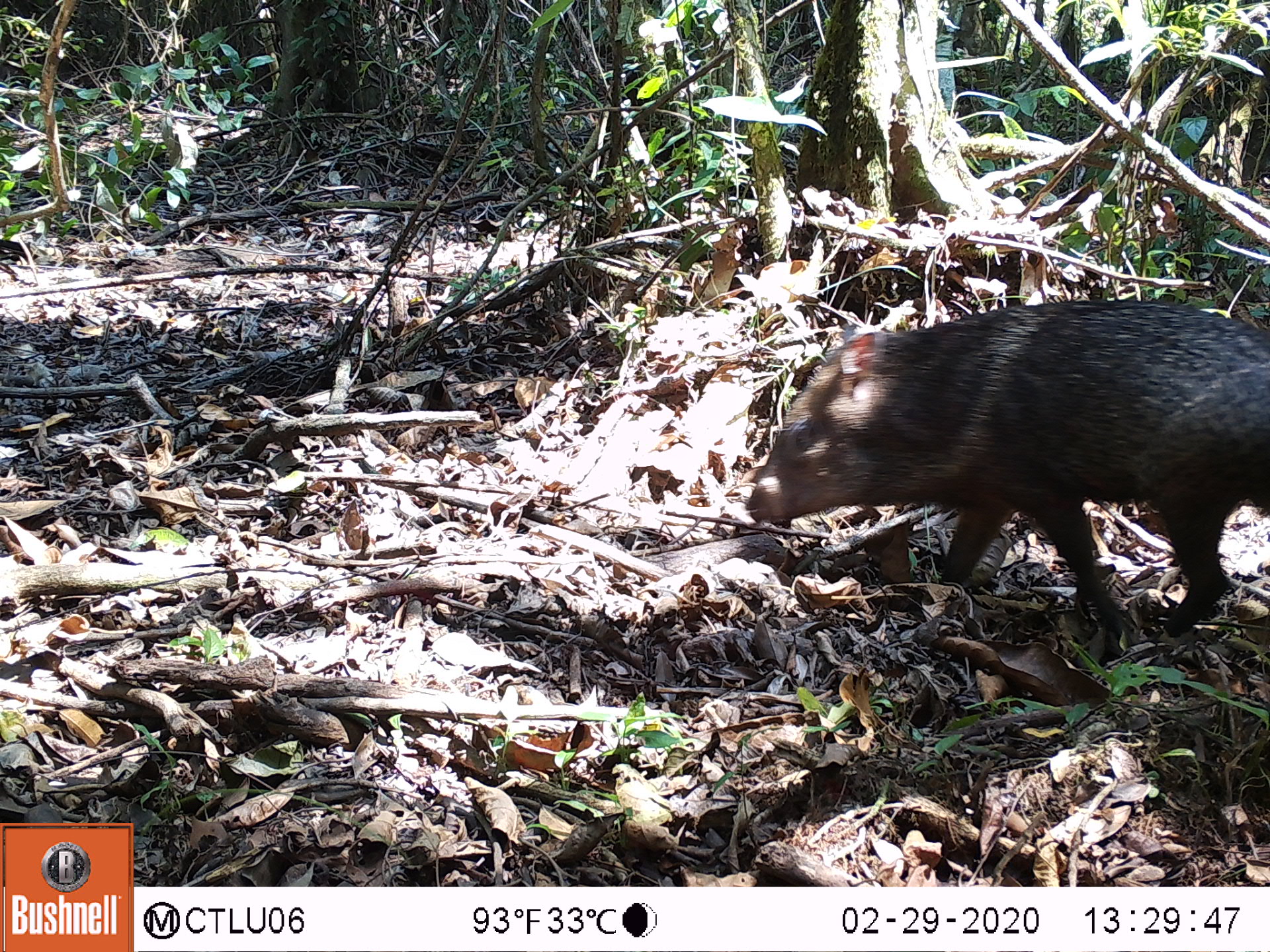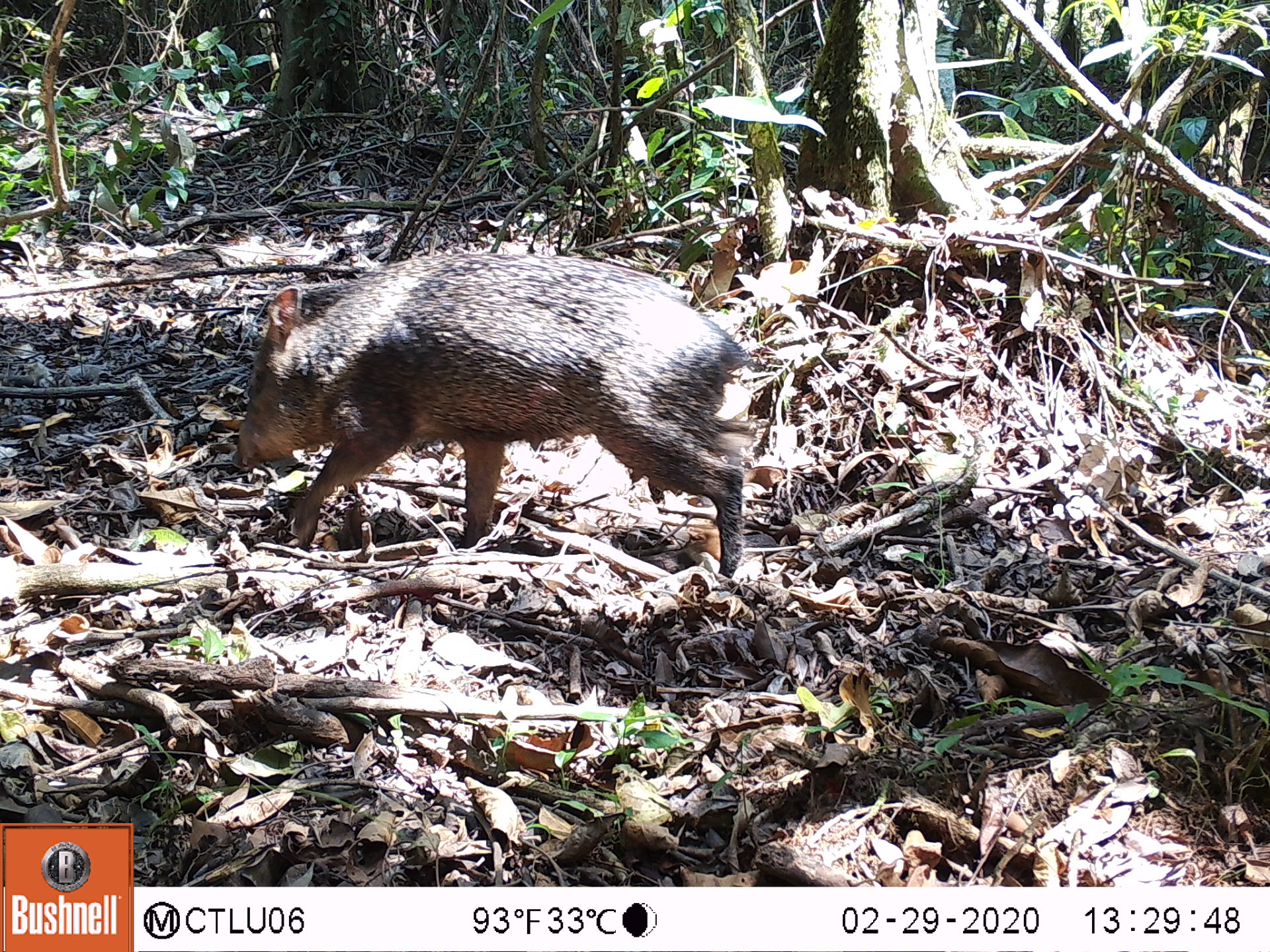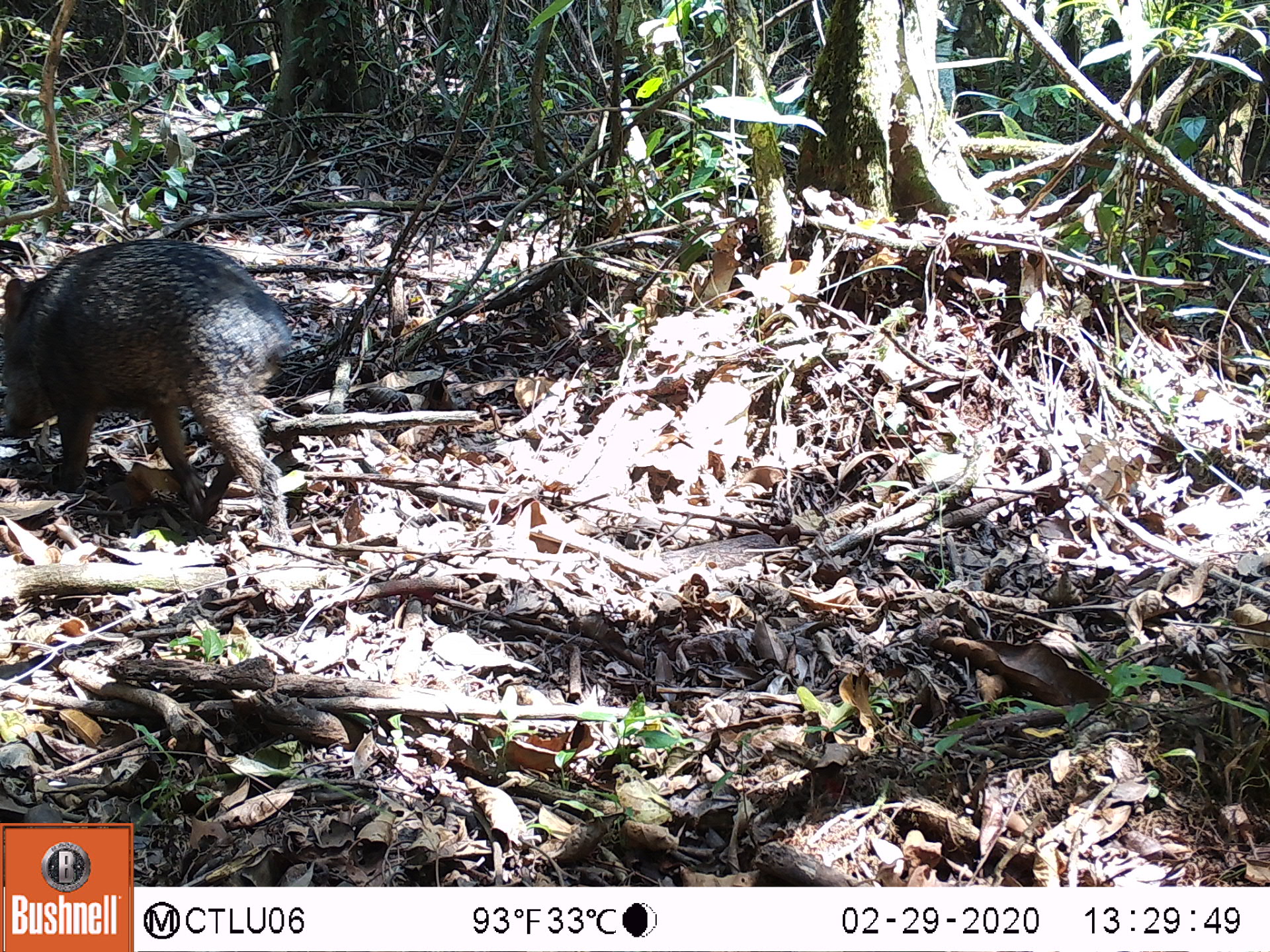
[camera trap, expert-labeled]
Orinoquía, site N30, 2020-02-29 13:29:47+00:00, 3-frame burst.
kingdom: Animalia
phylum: Chordata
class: Mammalia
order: Artiodactyla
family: Tayassuidae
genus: Pecari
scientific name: Pecari tajacu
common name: collared peccary